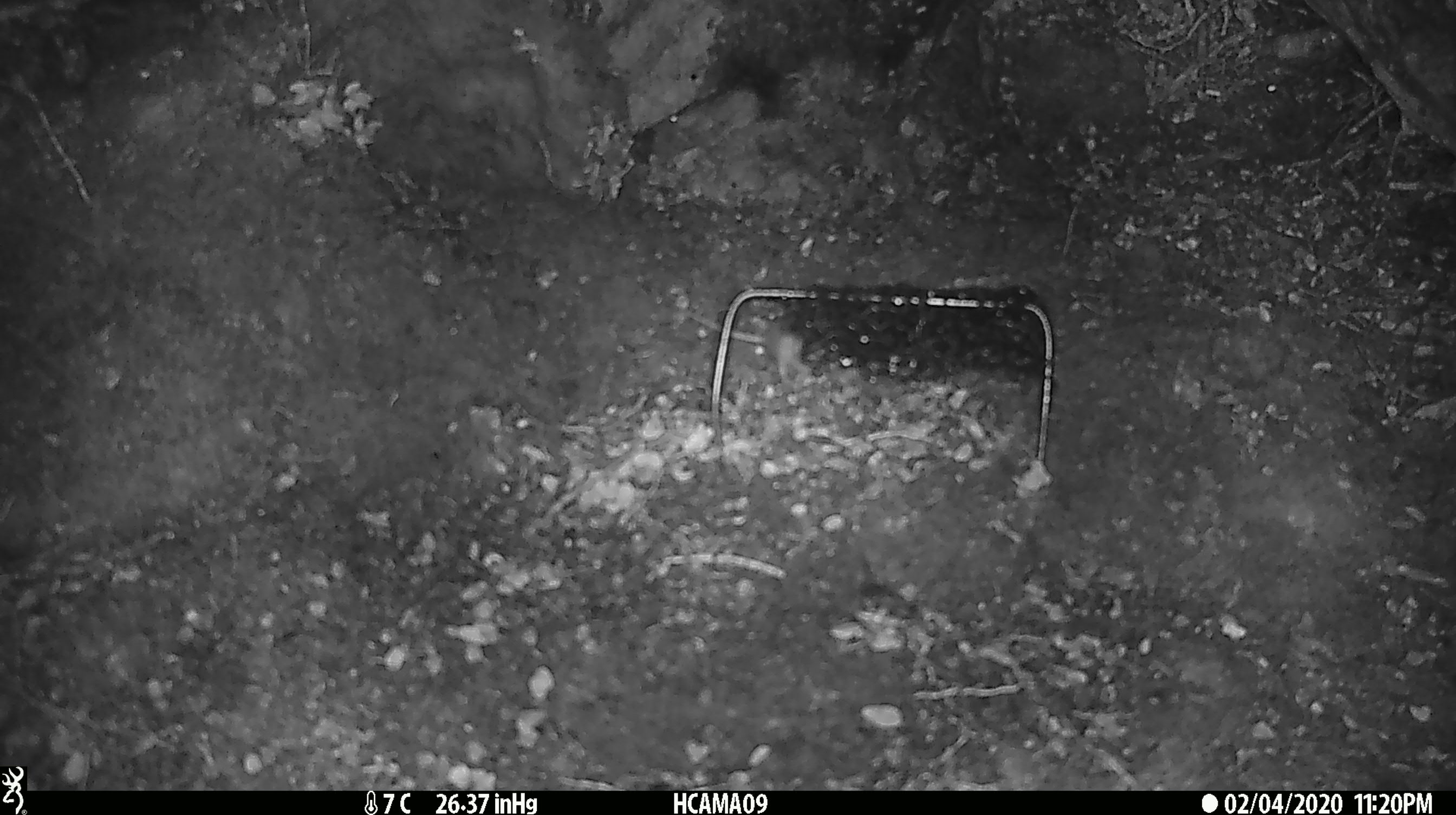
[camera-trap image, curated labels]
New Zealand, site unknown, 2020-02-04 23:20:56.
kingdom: Animalia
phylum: Chordata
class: Mammalia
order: Rodentia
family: Muridae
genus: Mus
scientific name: Mus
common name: mouse